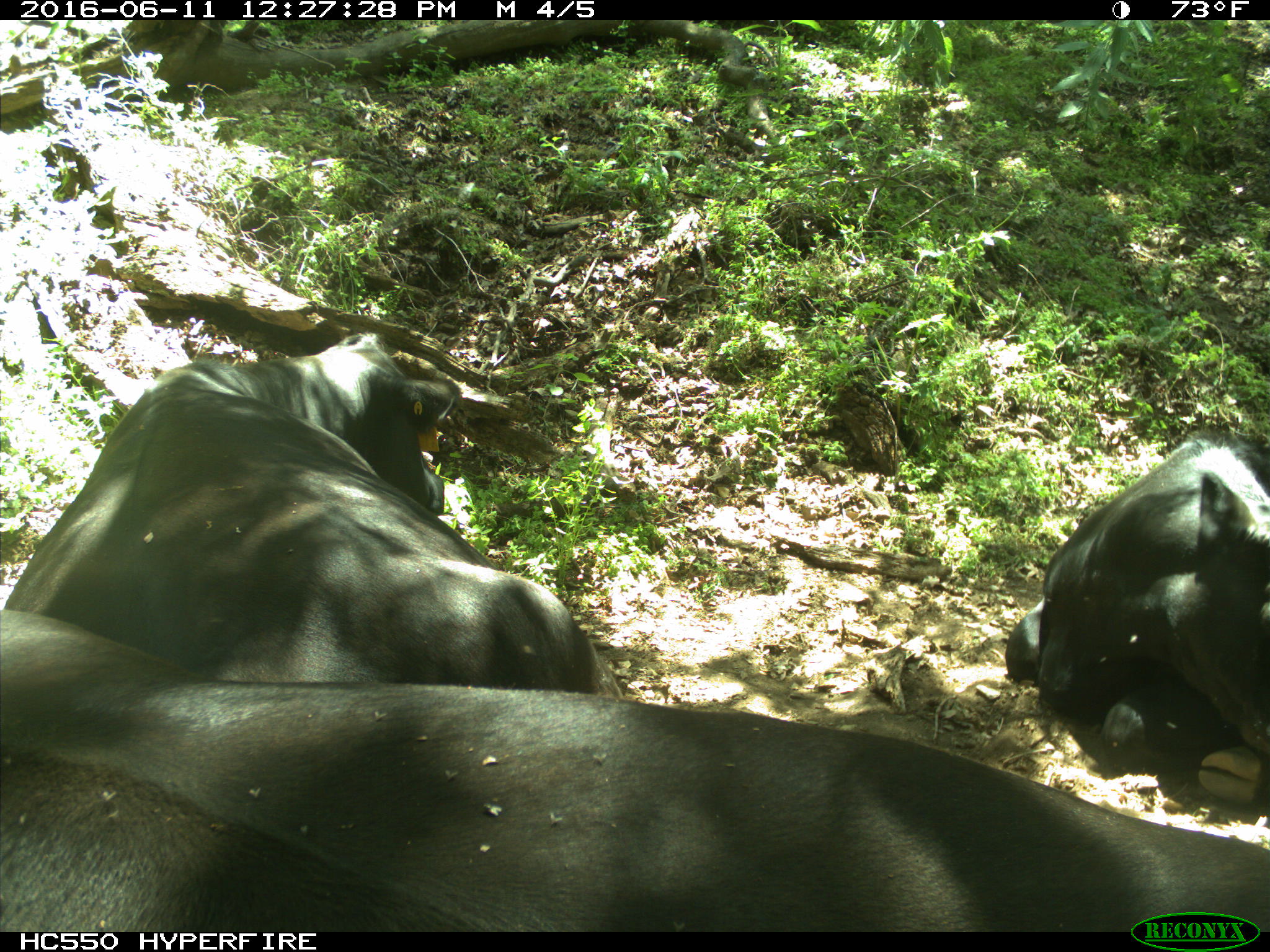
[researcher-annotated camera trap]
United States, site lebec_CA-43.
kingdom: Animalia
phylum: Chordata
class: Mammalia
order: Artiodactyla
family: Bovidae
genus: Bos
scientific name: Bos taurus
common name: domestic cow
Bos taurus (domestic cow).